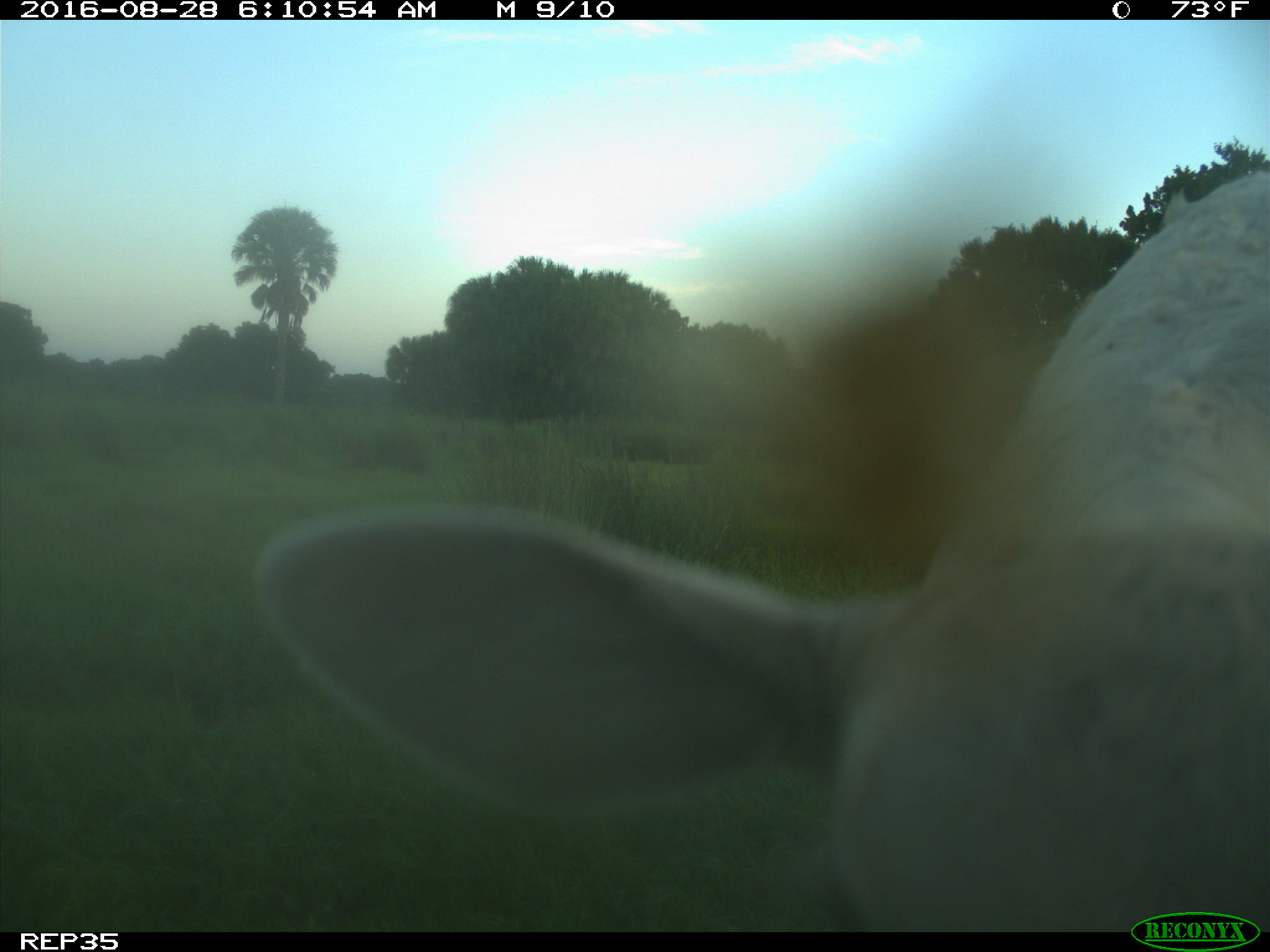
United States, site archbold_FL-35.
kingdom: Animalia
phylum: Chordata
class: Mammalia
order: Artiodactyla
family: Bovidae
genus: Bos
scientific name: Bos taurus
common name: domestic cow